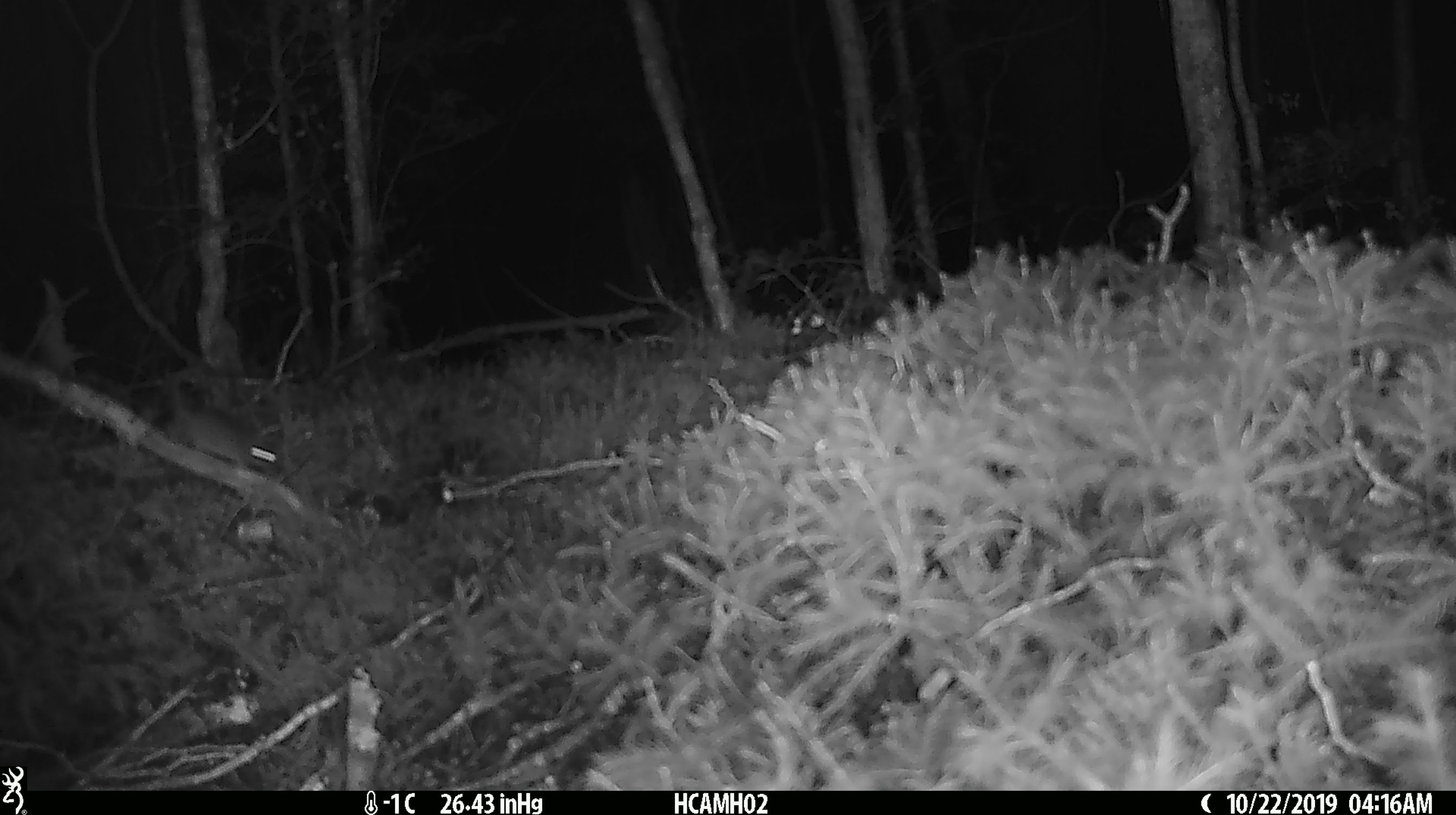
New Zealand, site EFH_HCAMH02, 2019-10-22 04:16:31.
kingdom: Animalia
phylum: Chordata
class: Mammalia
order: Rodentia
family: Muridae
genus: Mus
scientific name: Mus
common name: mouse